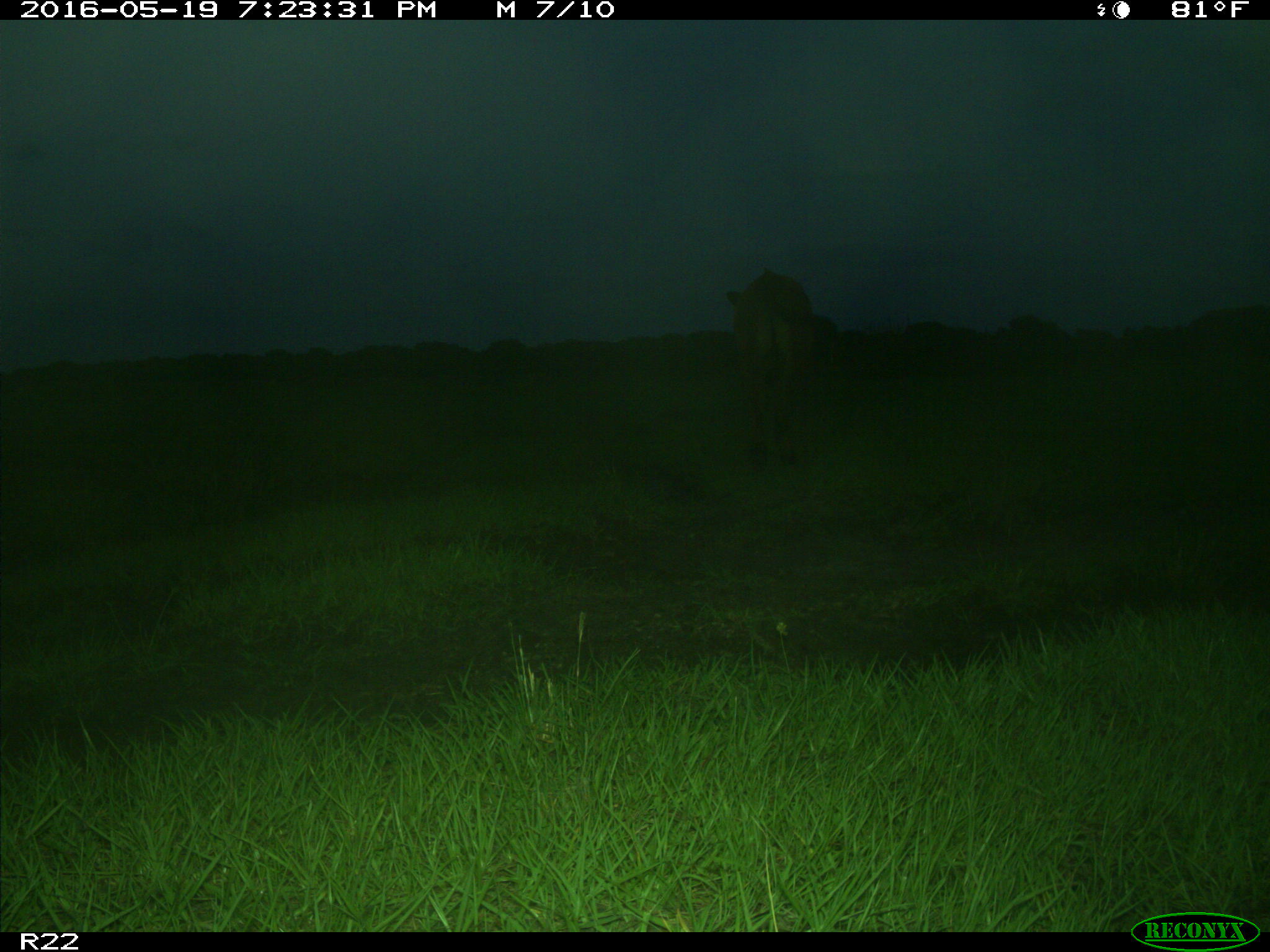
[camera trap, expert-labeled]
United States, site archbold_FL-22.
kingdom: Animalia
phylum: Chordata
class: Mammalia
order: Artiodactyla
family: Bovidae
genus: Bos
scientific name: Bos taurus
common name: domestic cow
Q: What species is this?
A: Bos taurus (domestic cow).